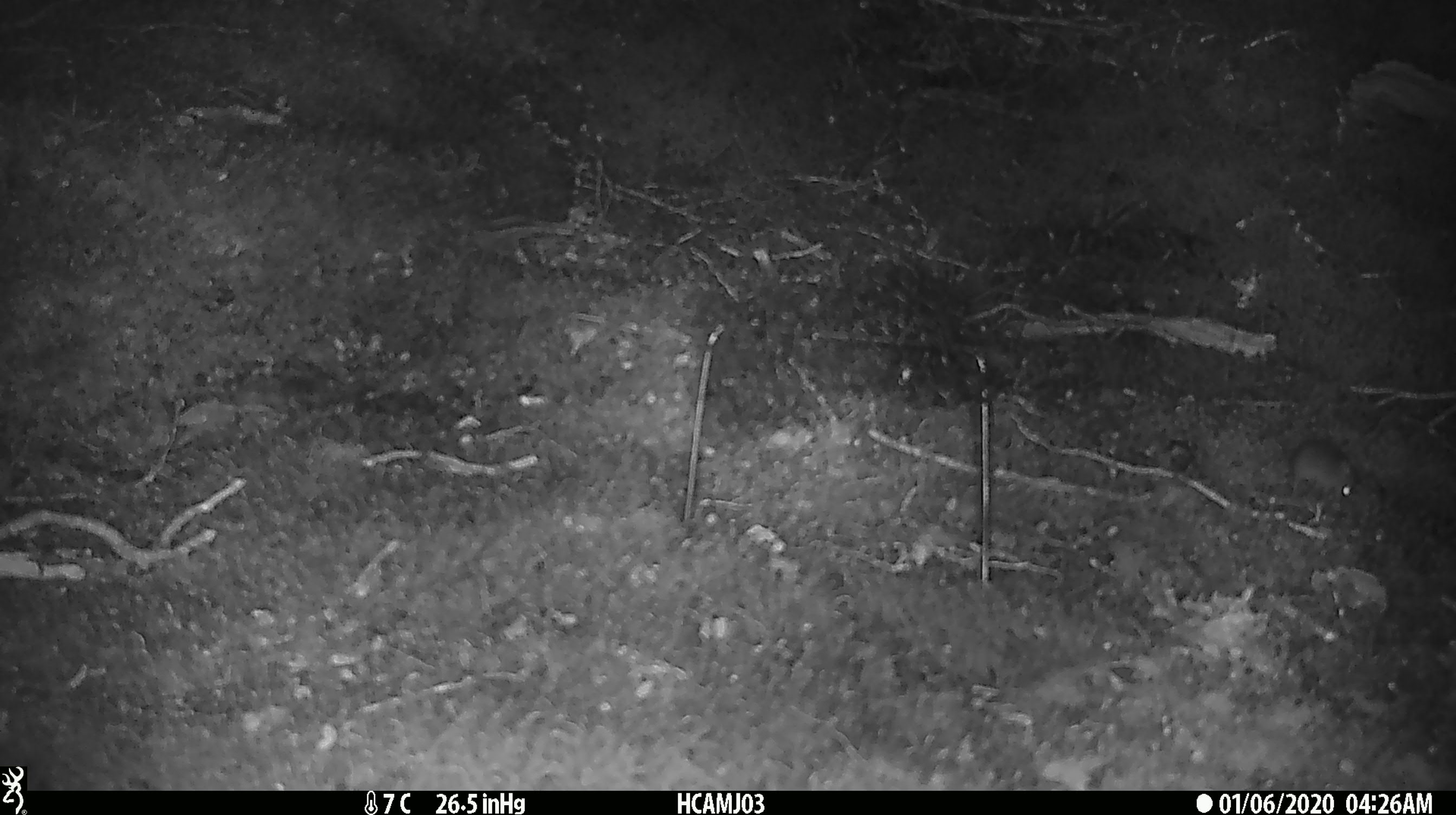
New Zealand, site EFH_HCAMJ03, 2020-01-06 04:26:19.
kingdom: Animalia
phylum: Chordata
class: Mammalia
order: Rodentia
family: Muridae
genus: Mus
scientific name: Mus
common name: mouse